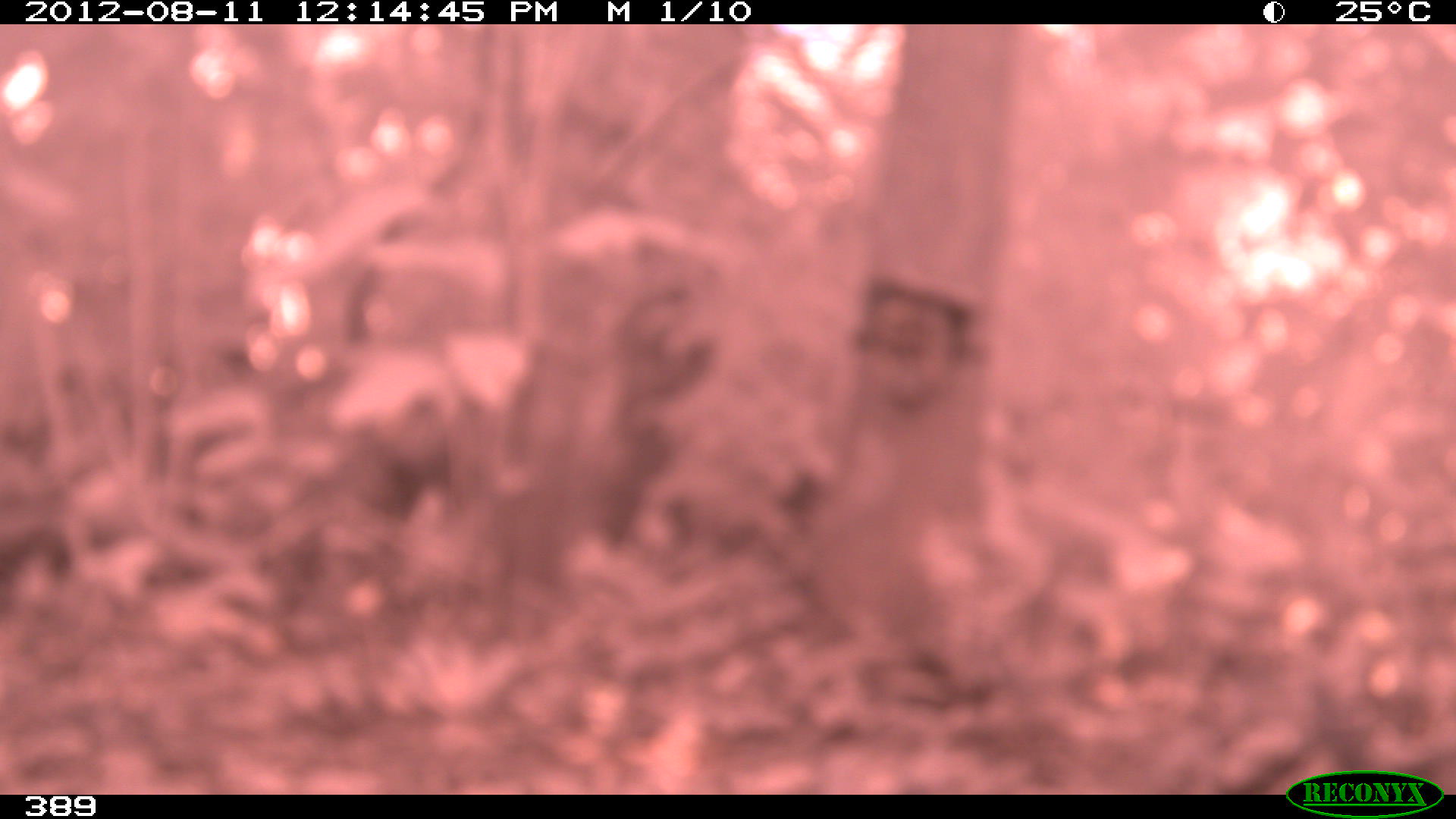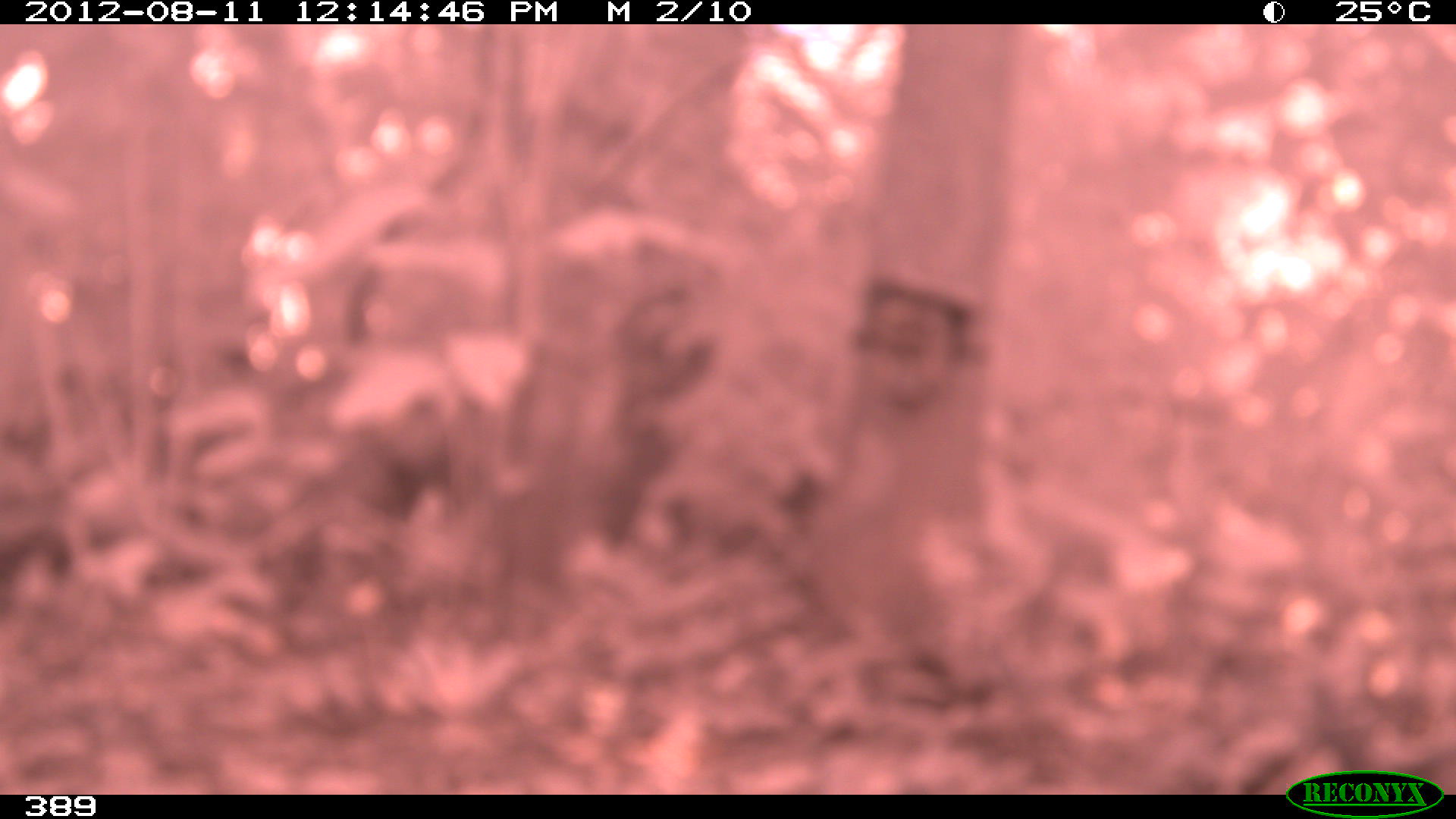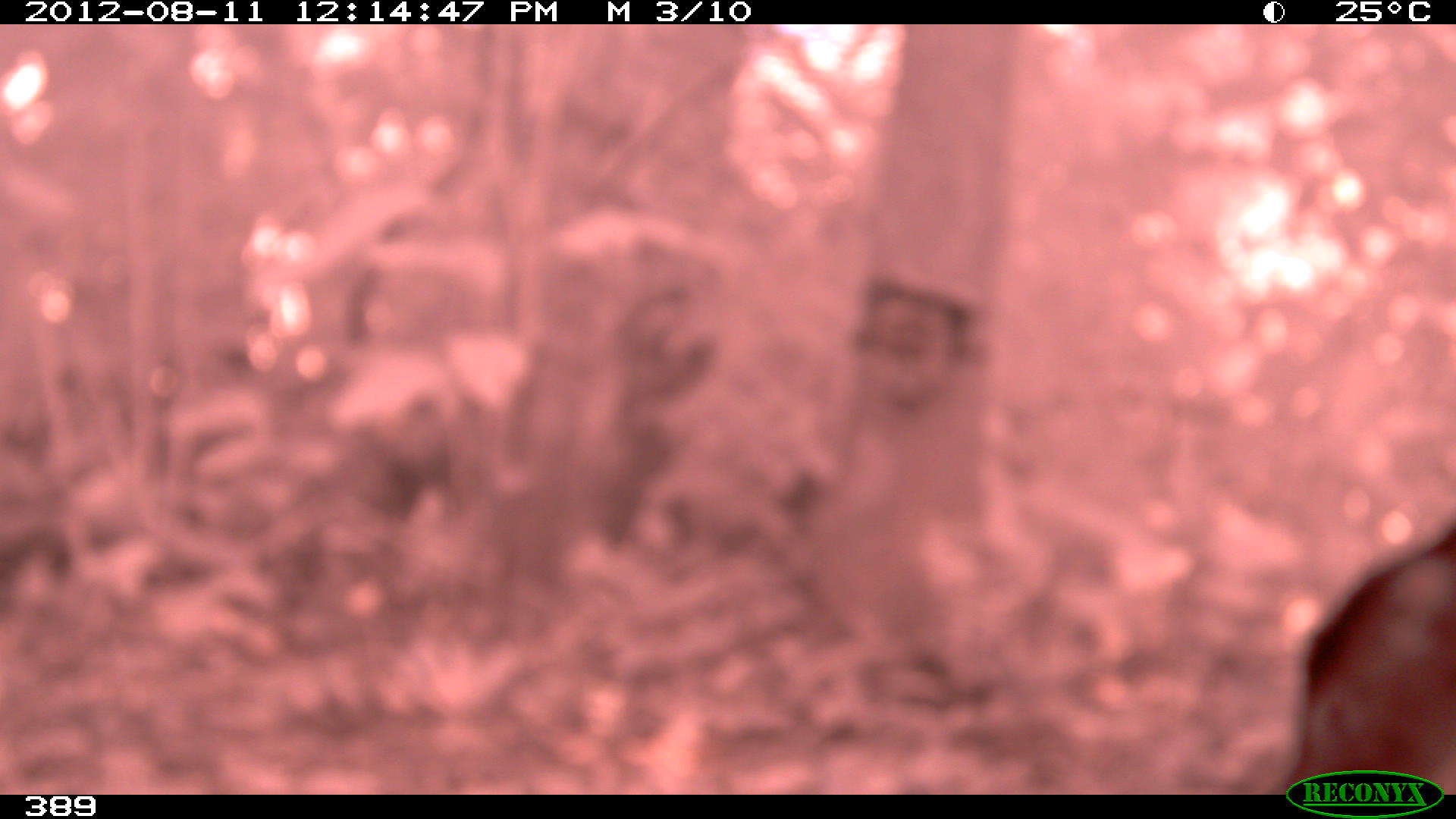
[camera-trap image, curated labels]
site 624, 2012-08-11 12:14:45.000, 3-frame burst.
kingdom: Animalia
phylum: Chordata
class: Mammalia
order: Artiodactyla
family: Tayassuidae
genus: Tayassu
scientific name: Tayassu pecari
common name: white-lipped peccary